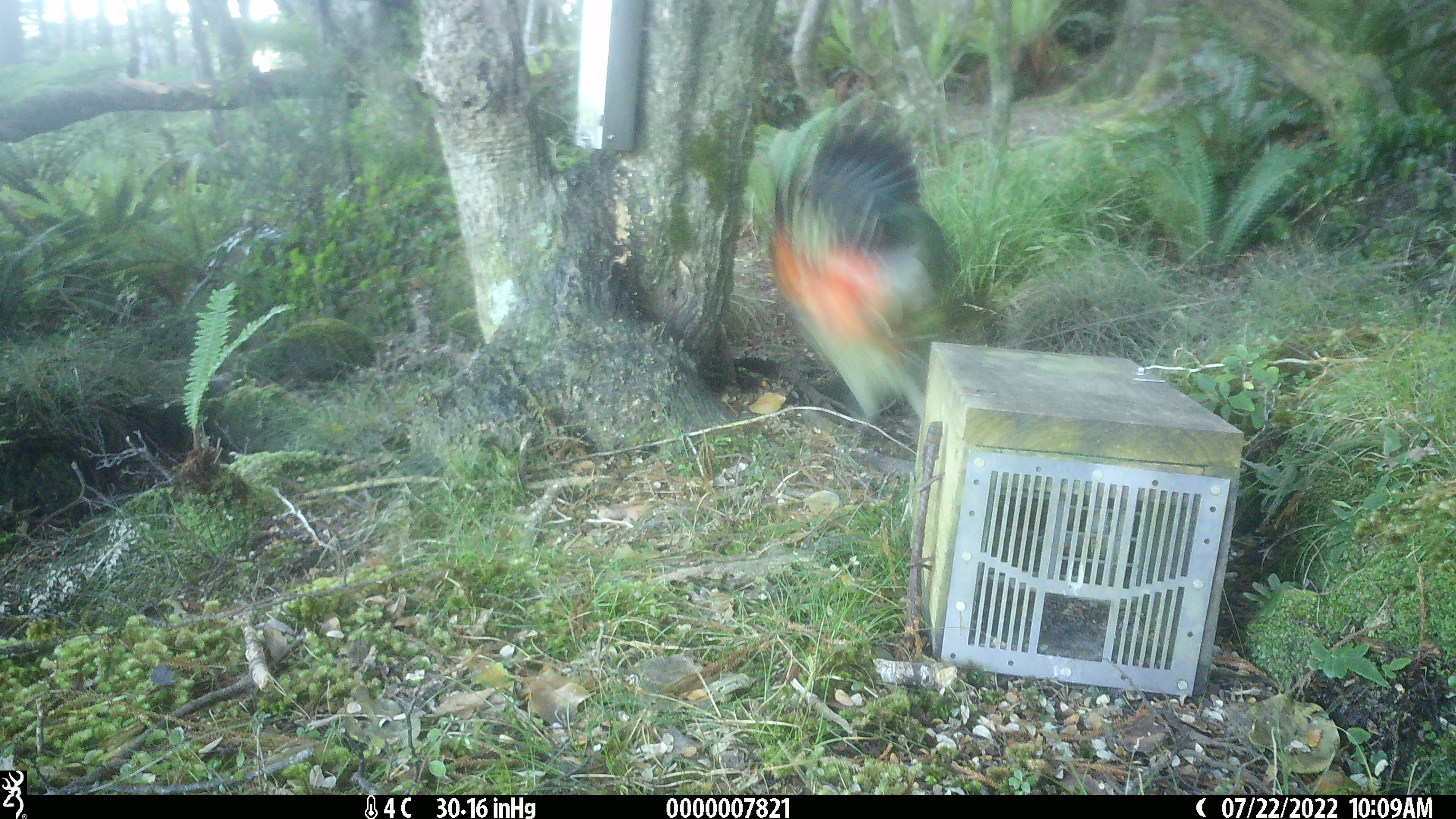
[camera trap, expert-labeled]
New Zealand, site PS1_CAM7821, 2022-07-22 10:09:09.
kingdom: Animalia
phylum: Chordata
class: Aves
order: Psittaciformes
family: Strigopidae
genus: Nestor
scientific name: Nestor notabilis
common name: kea